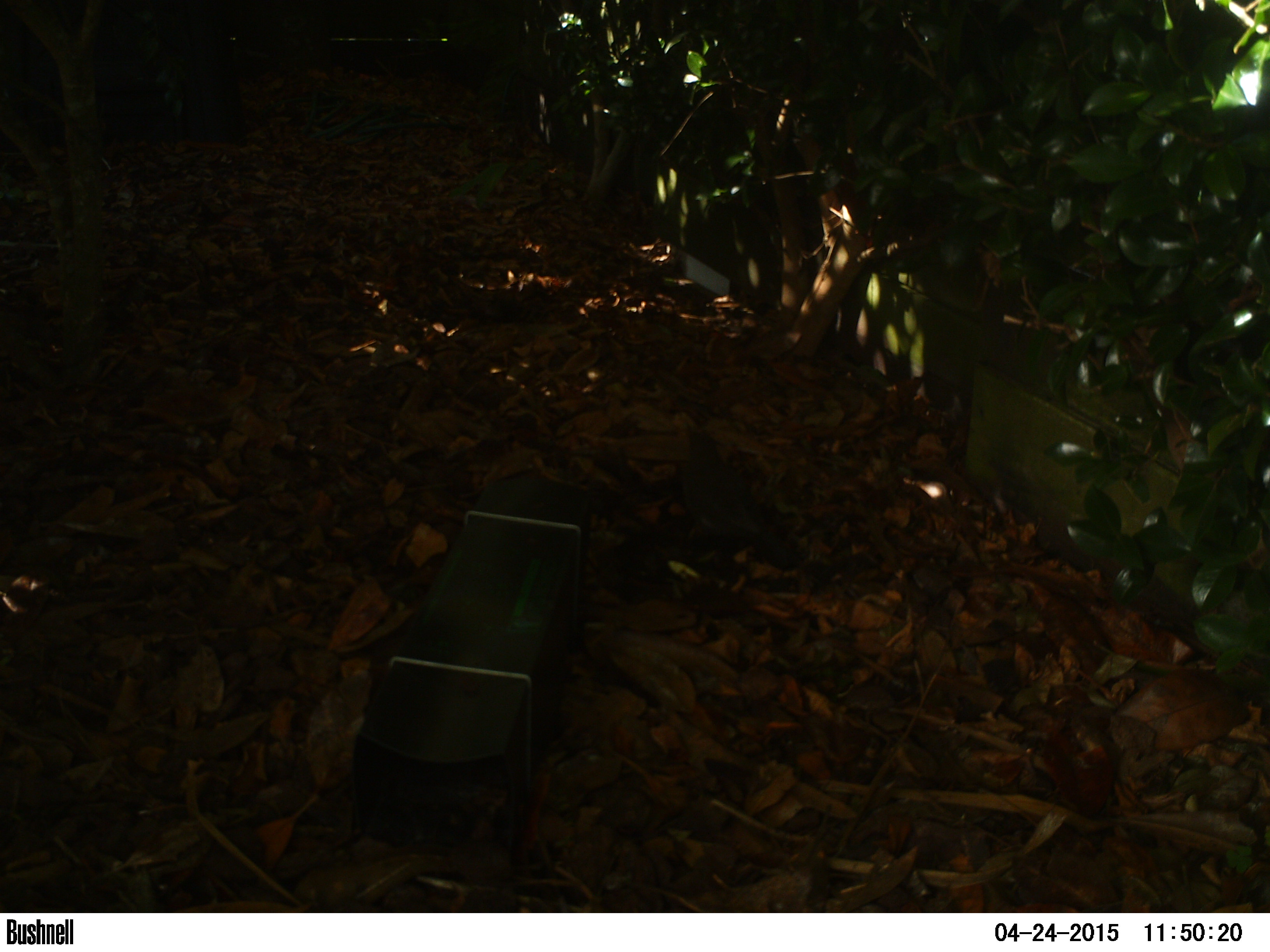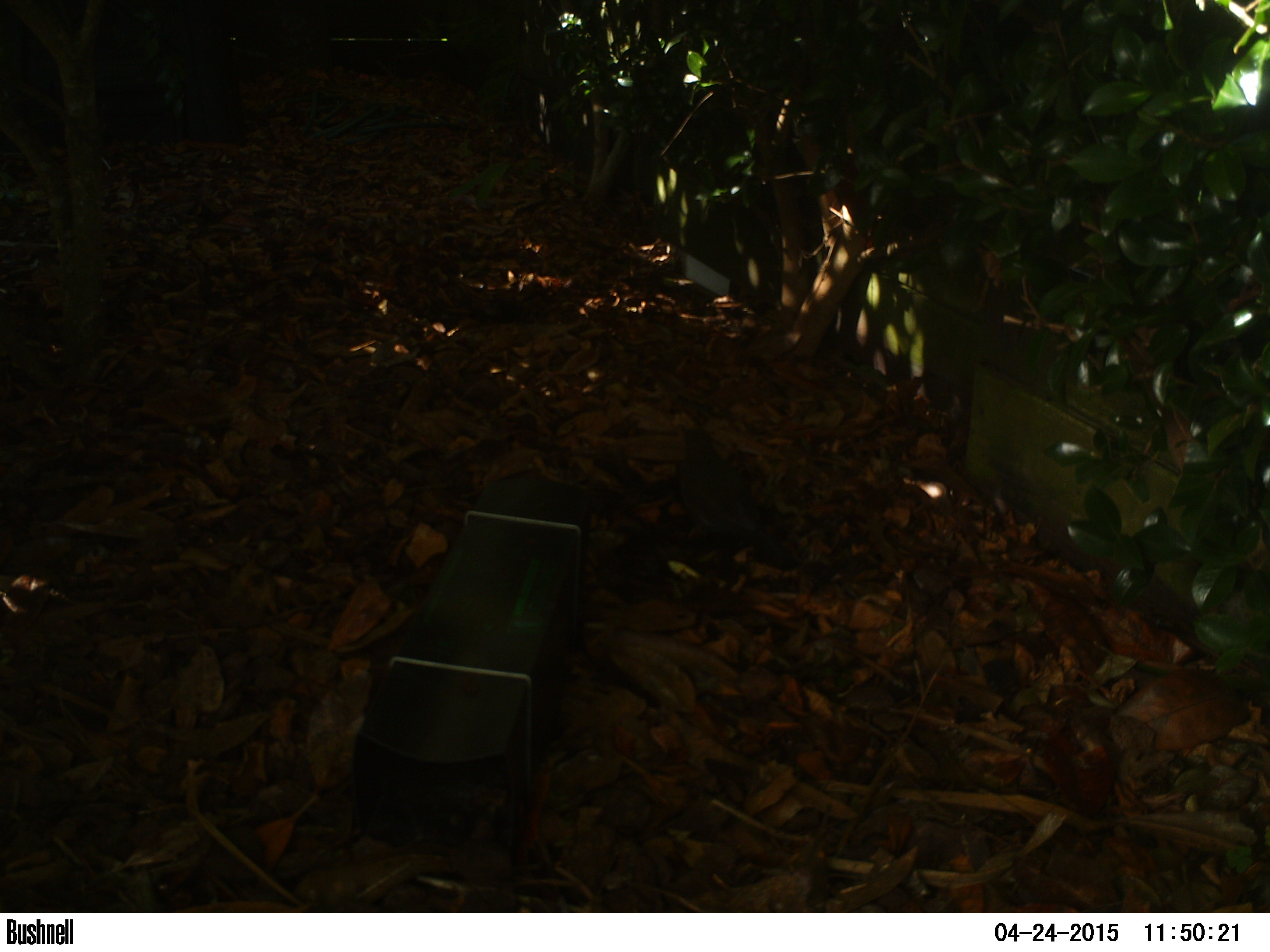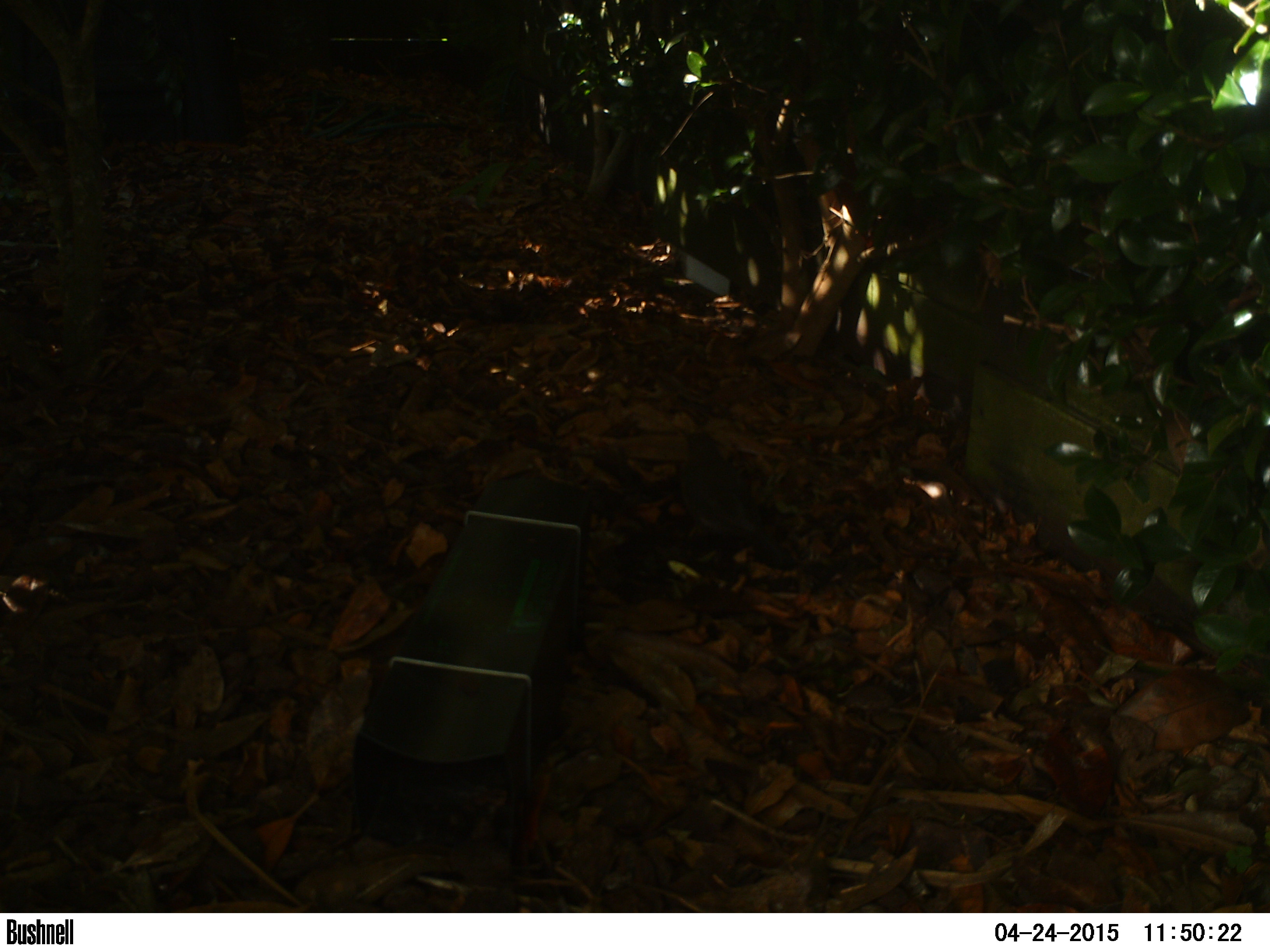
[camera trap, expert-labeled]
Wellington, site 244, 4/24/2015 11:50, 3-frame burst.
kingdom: Animalia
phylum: Chordata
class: Aves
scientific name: Aves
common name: bird